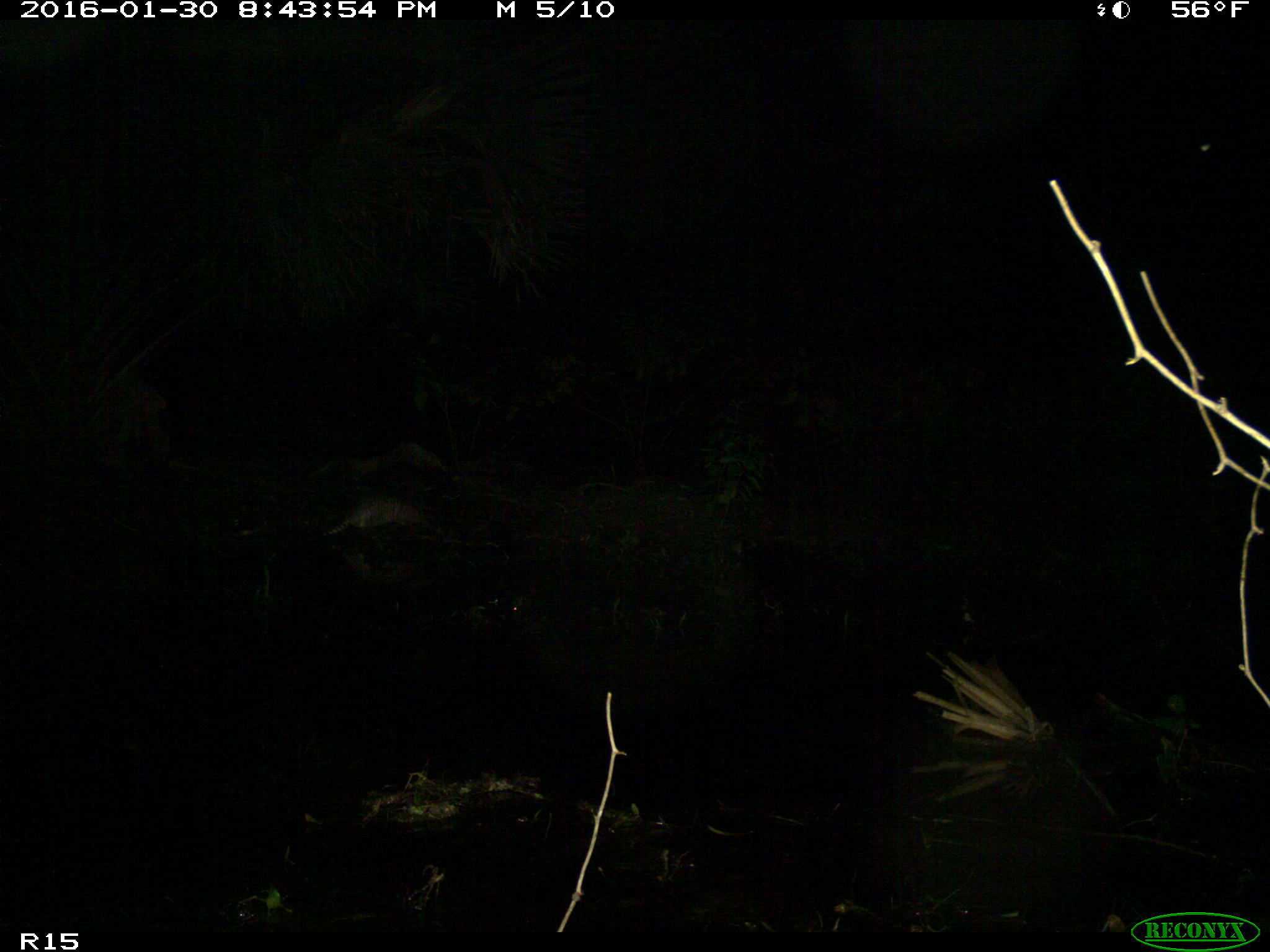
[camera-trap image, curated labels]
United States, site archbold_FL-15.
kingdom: Animalia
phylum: Chordata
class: Mammalia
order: Cingulata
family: Dasypodidae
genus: Dasypus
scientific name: Dasypus novemcinctus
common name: nine-banded armadillo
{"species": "Dasypus novemcinctus (nine-banded armadillo)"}